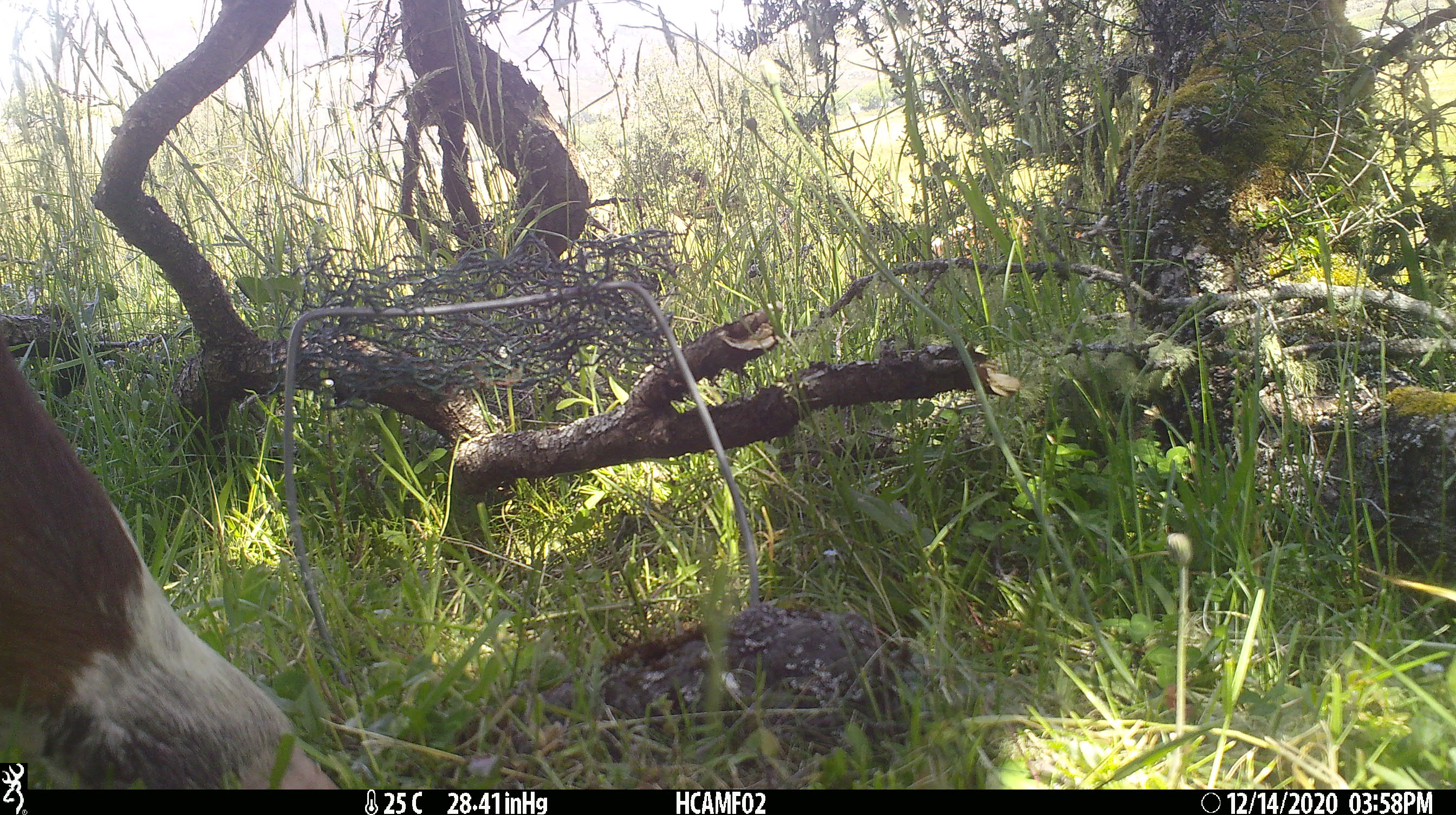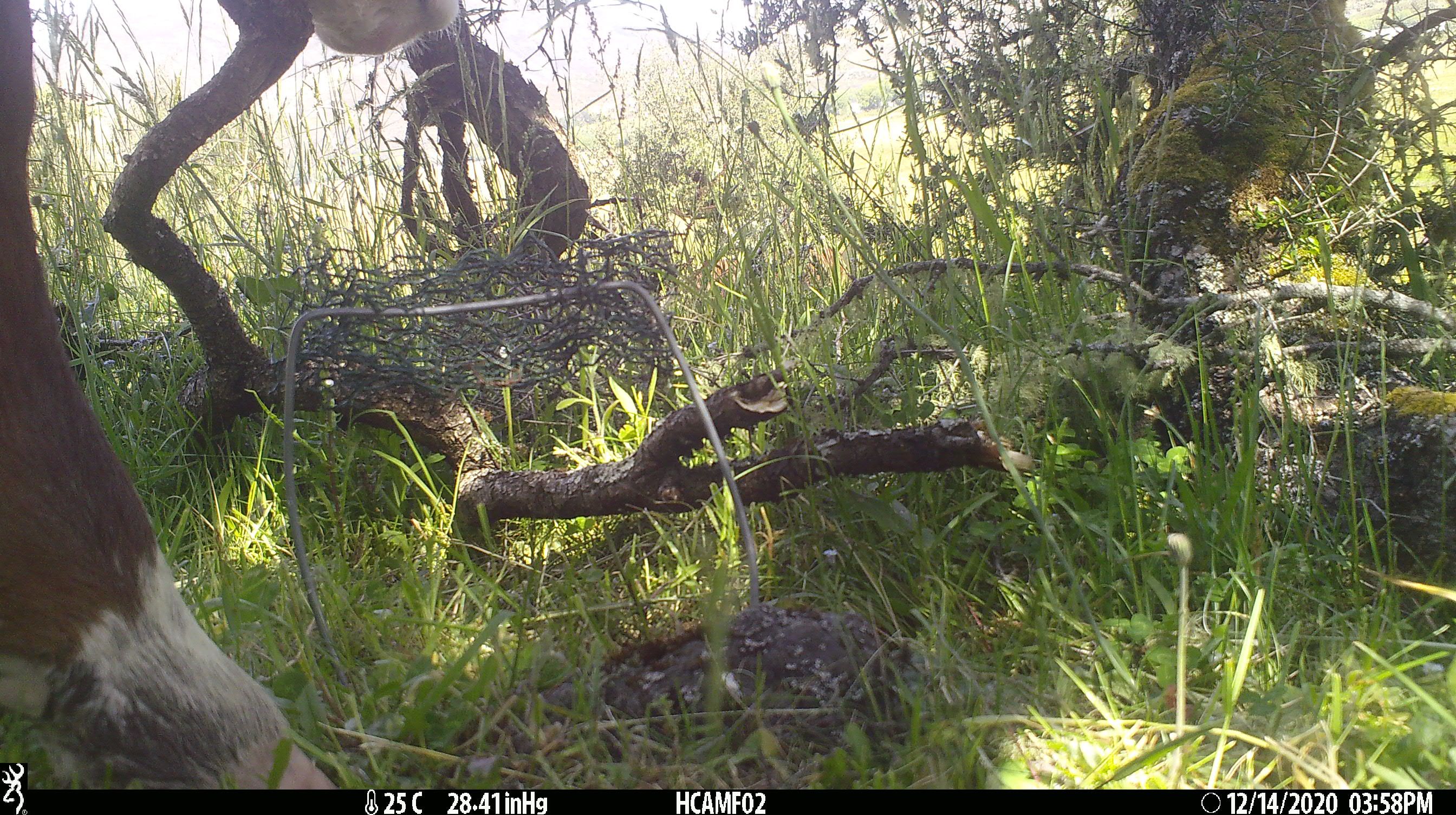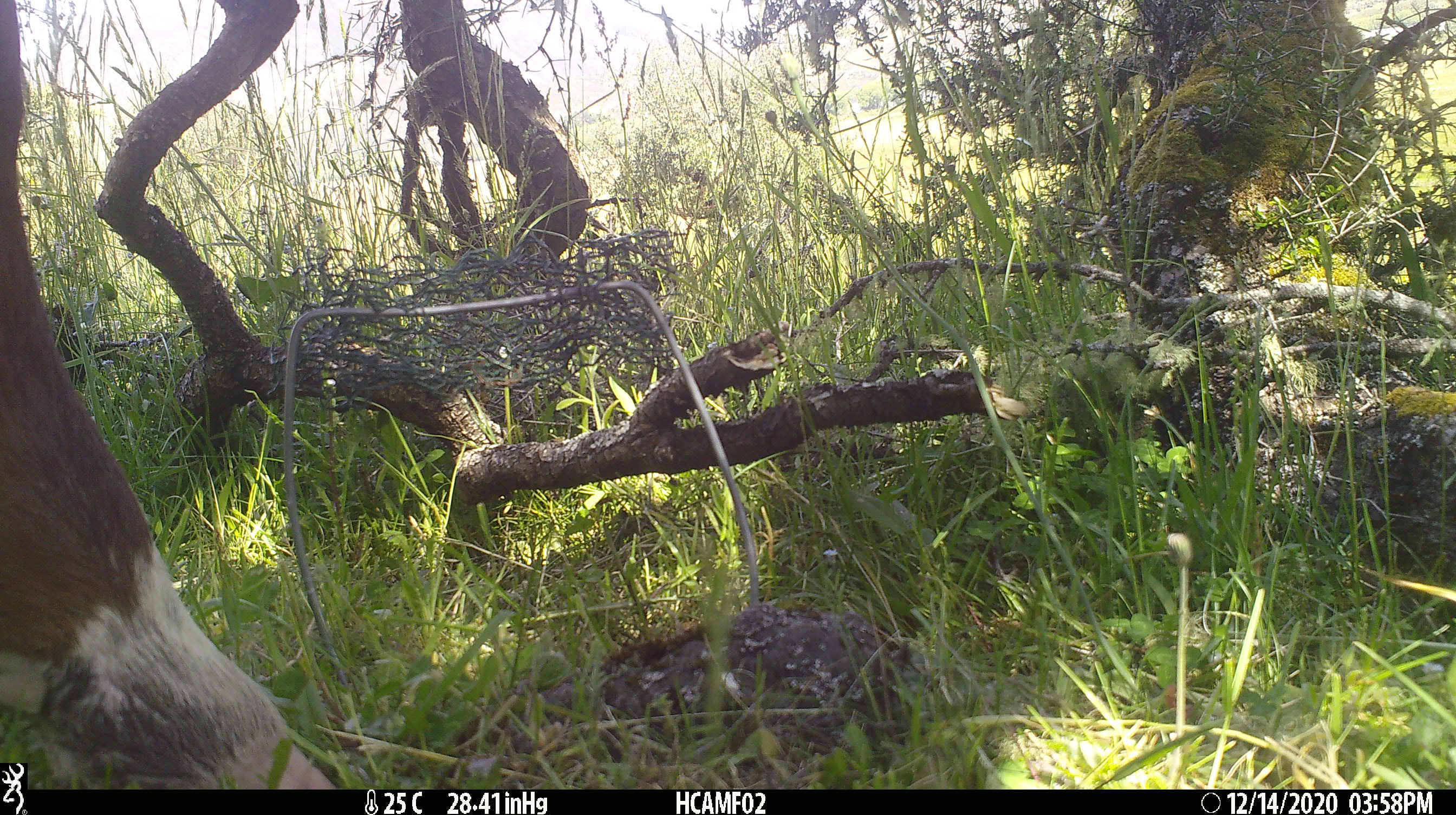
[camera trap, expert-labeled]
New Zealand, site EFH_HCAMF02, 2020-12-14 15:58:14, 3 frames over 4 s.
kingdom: Animalia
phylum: Chordata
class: Mammalia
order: Artiodactyla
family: Bovidae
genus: Bos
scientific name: Bos taurus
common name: domestic cow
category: cow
Cow (domestic cow) (Bos taurus).